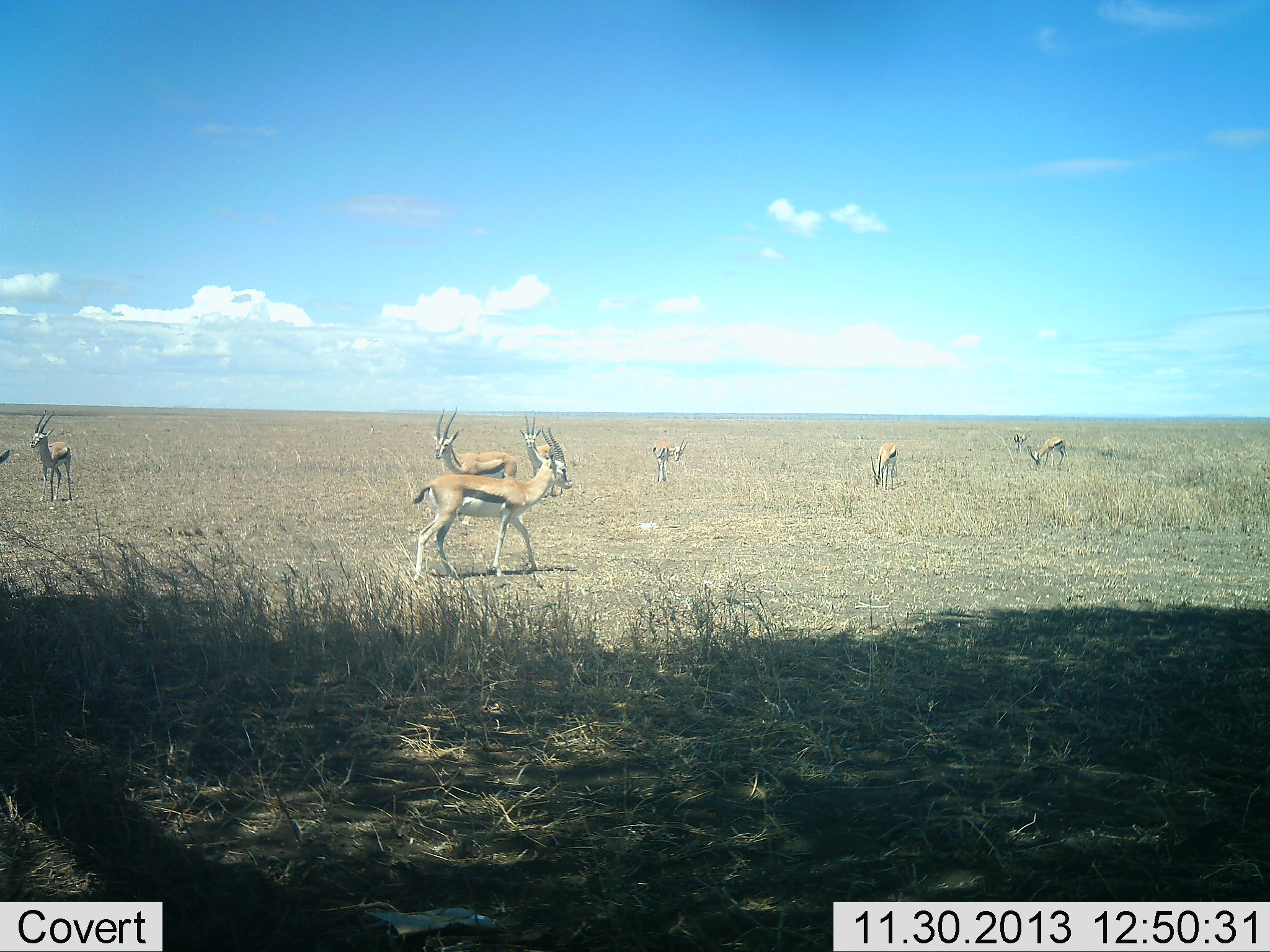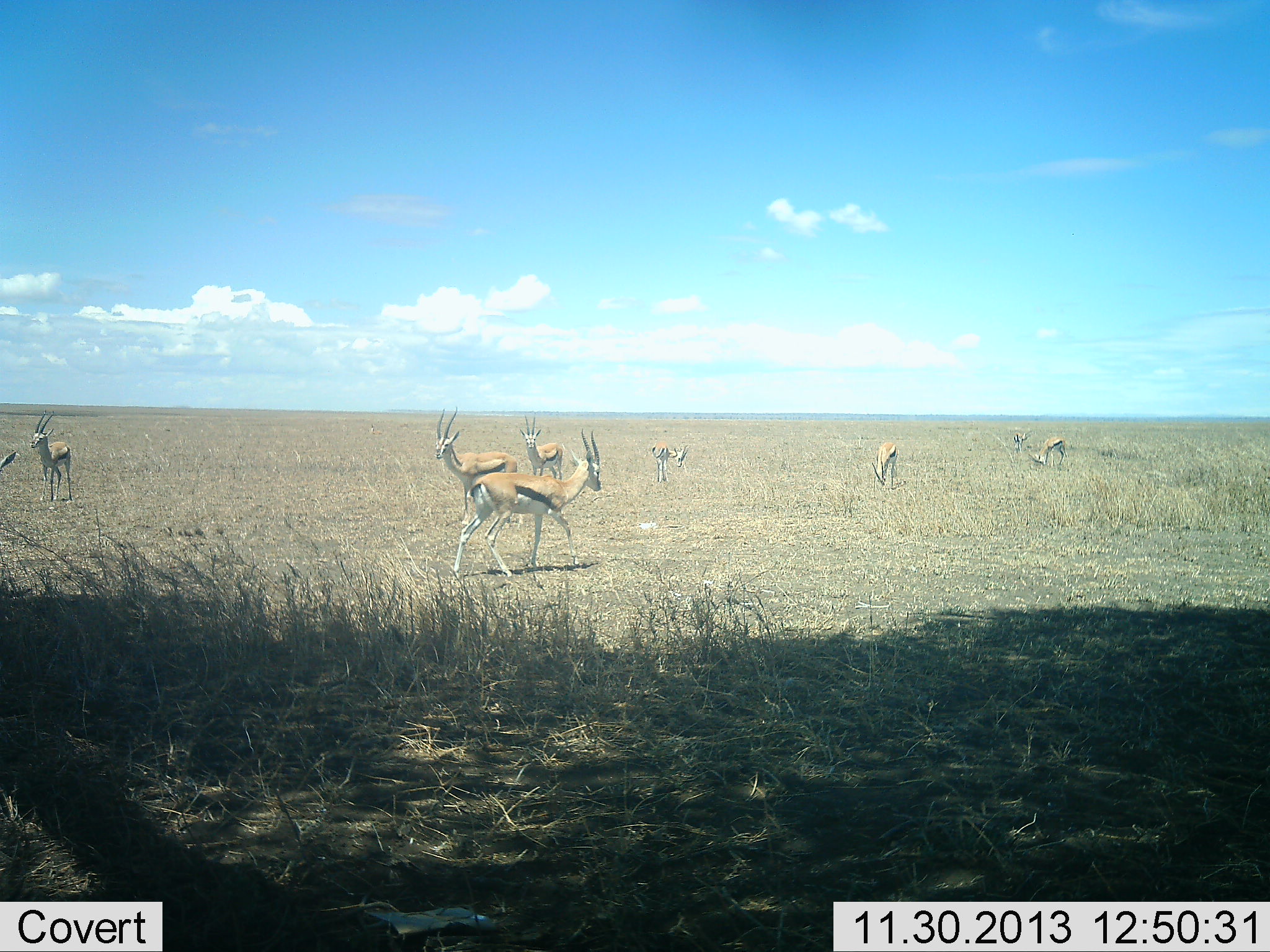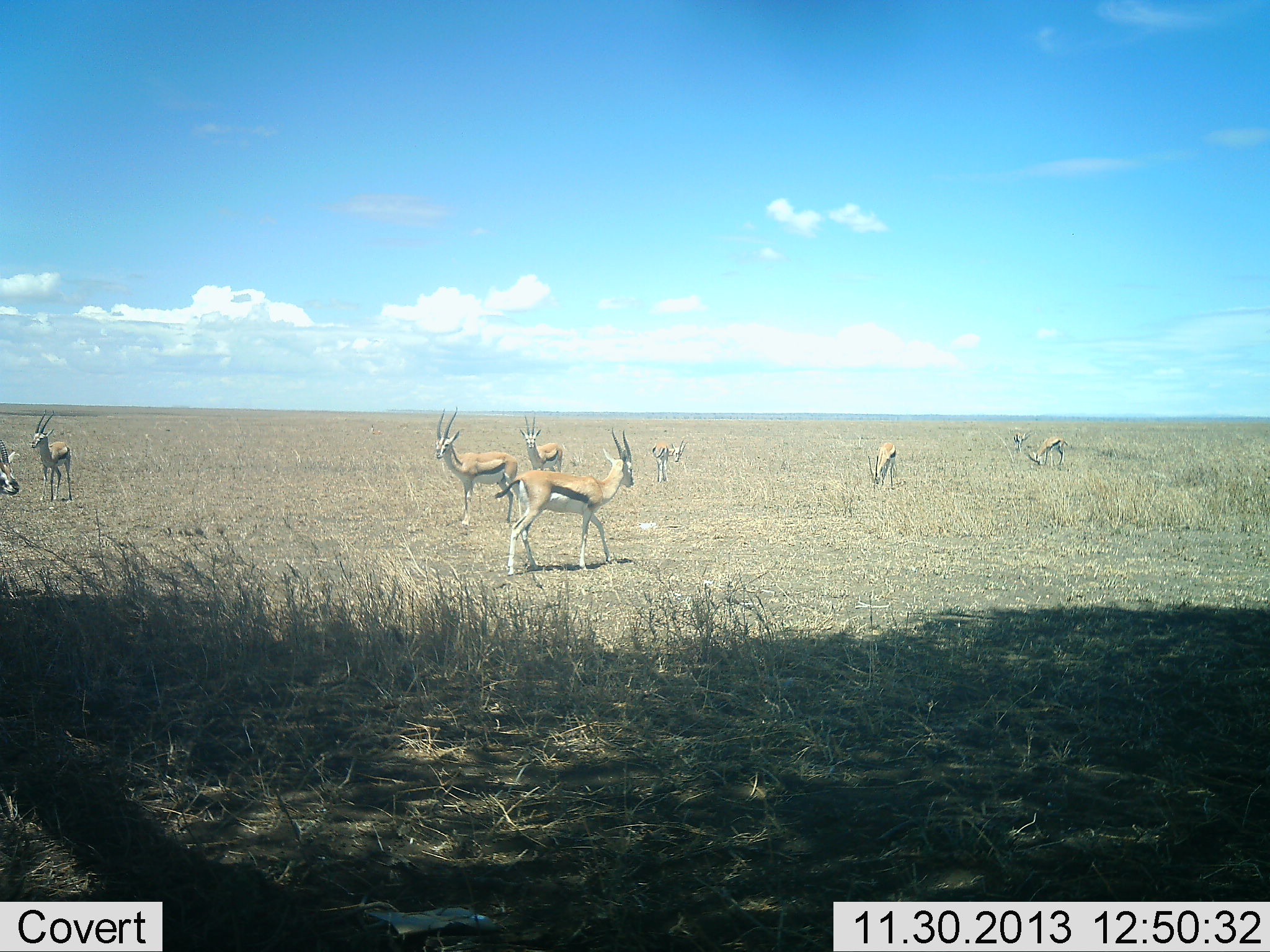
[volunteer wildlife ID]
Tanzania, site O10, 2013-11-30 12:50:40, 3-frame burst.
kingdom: Animalia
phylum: Chordata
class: Mammalia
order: Artiodactyla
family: Bovidae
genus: Eudorcas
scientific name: Eudorcas thomsonii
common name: thomson's gazelle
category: gazellethomsons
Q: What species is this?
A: Gazellethomsons (thomson's gazelle) (Eudorcas thomsonii).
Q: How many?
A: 9.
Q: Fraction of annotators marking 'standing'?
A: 80%.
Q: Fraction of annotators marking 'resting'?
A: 0%.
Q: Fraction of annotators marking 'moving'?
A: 100%.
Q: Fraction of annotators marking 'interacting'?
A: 10%.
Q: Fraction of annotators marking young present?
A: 0%.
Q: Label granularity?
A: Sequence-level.